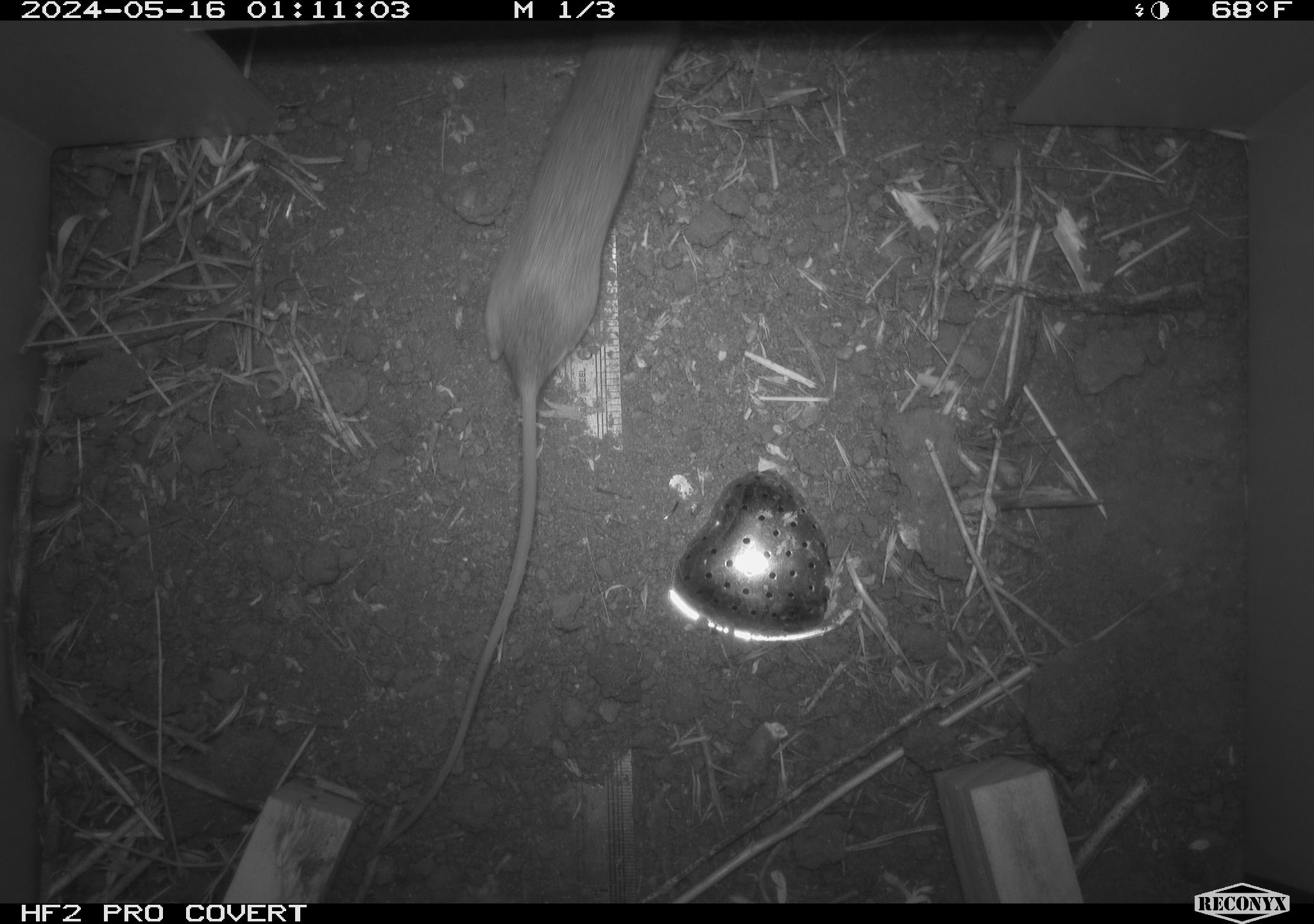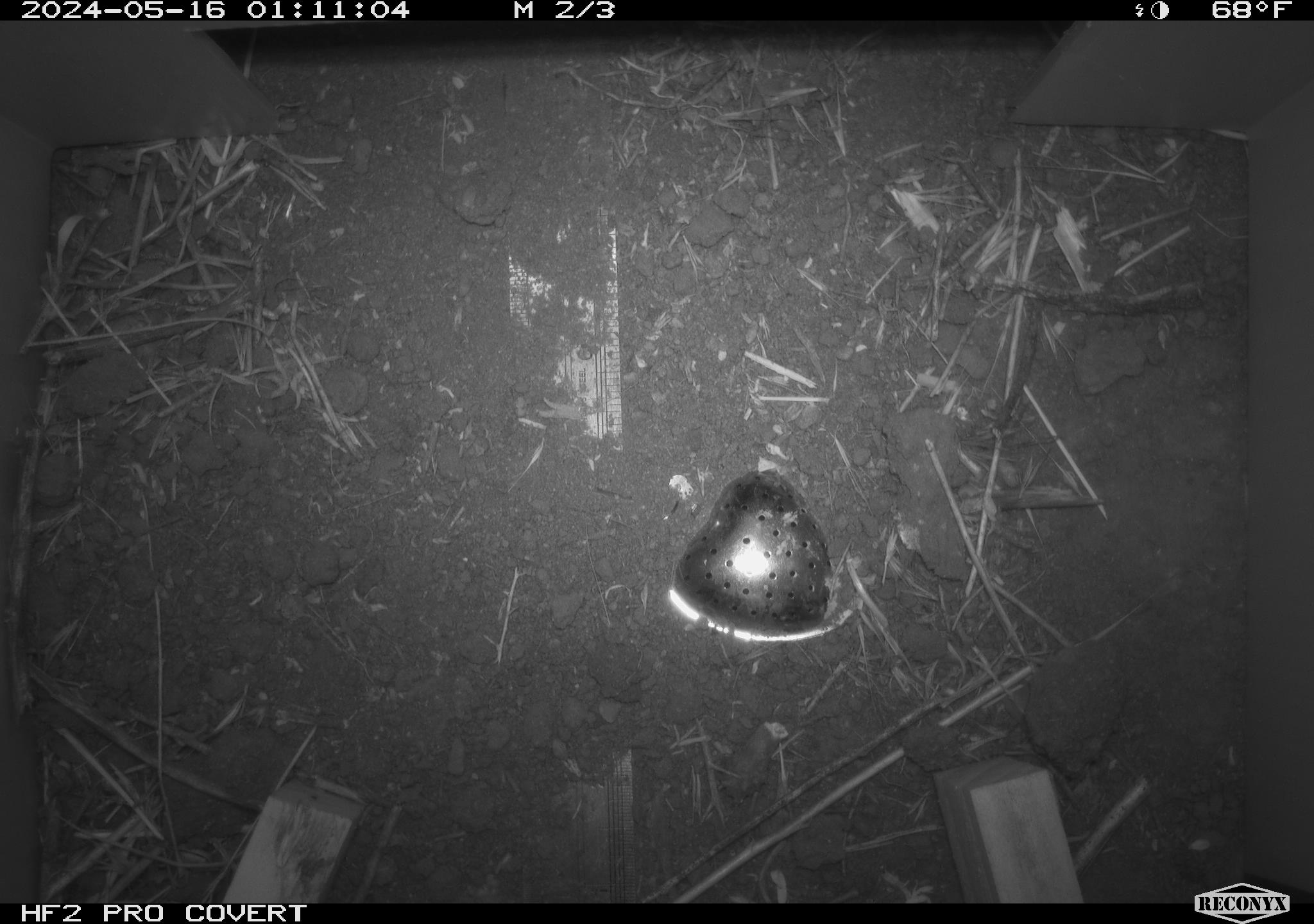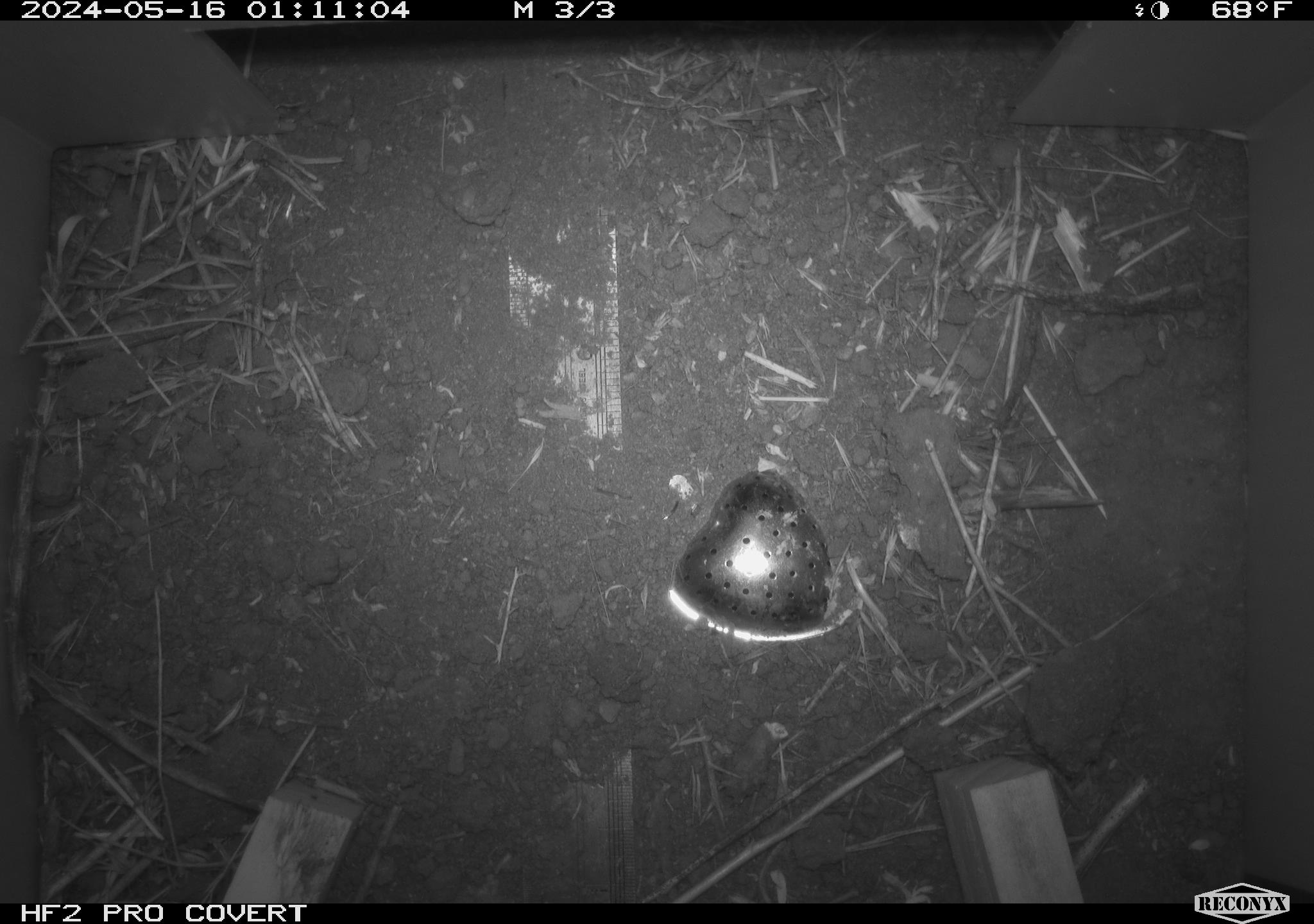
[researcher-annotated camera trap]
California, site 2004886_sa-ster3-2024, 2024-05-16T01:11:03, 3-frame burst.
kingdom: Animalia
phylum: Chordata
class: Mammalia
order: Rodentia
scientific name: Rodentia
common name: mouse species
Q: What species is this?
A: Mouse species (Rodentia).